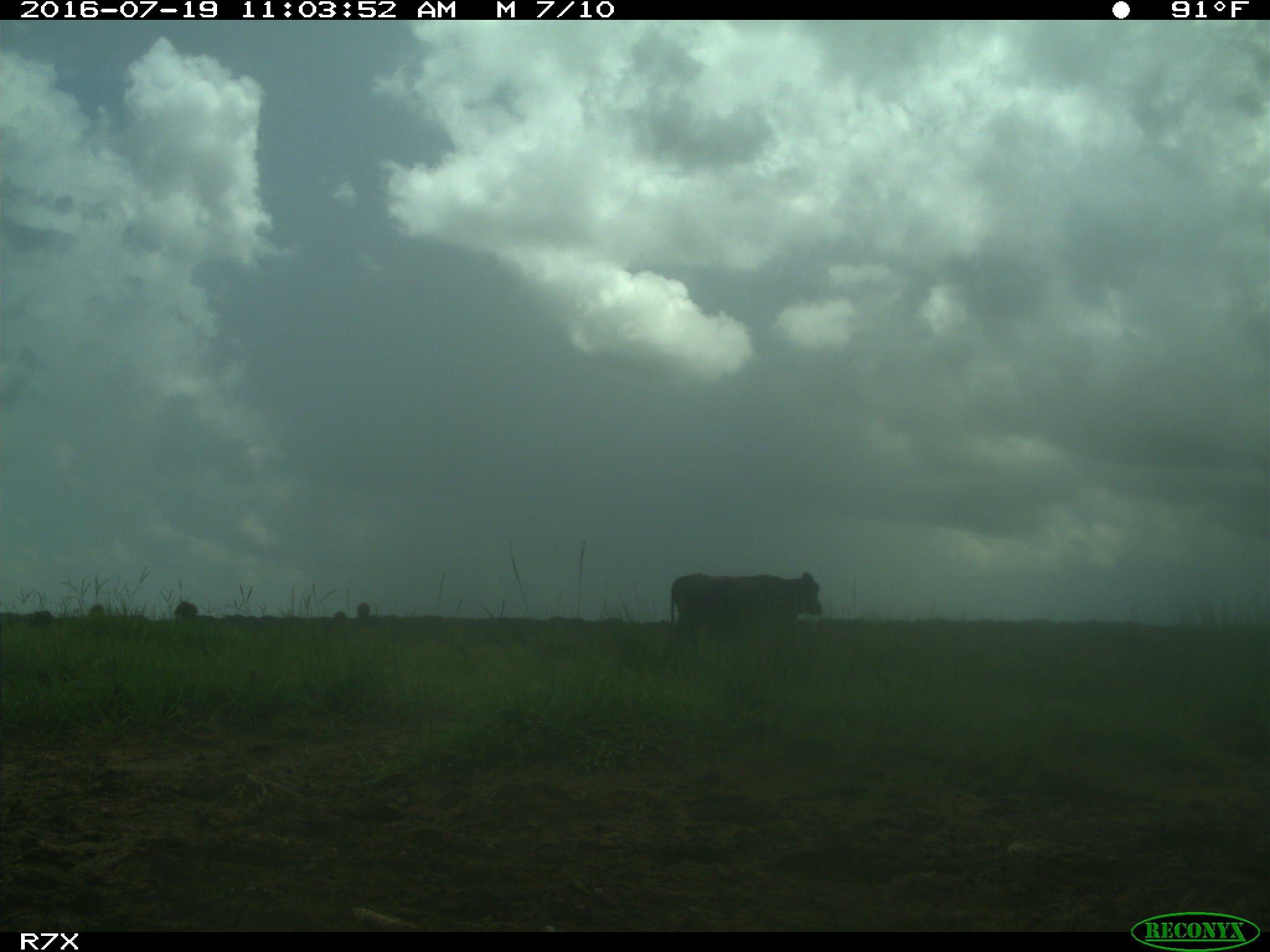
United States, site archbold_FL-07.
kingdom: Animalia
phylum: Chordata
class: Mammalia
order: Artiodactyla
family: Bovidae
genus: Bos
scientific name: Bos taurus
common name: domestic cow